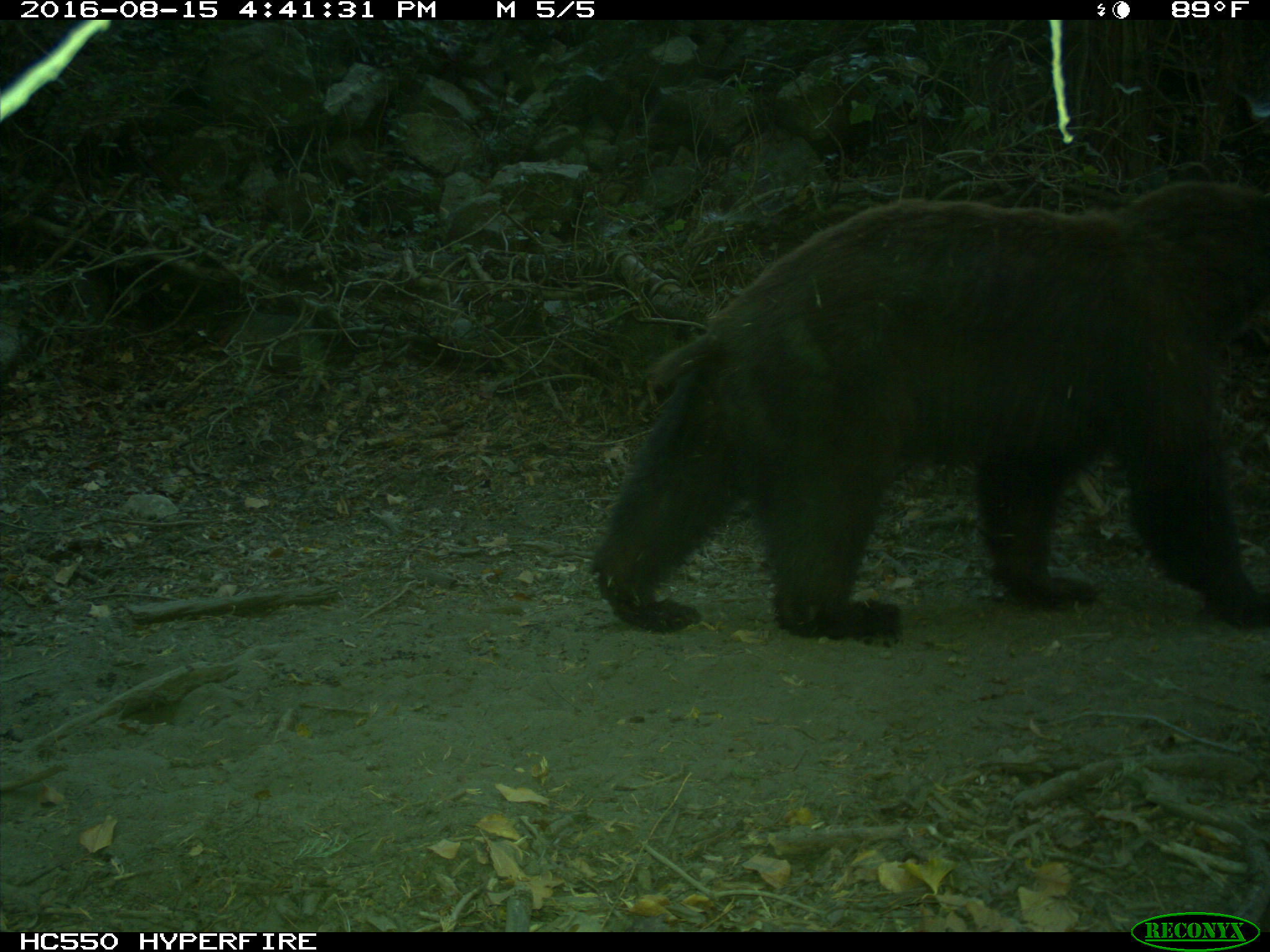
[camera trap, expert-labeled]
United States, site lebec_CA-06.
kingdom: Animalia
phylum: Chordata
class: Mammalia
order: Carnivora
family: Ursidae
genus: Ursus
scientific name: Ursus americanus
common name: american black bear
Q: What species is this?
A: Ursus americanus (american black bear).